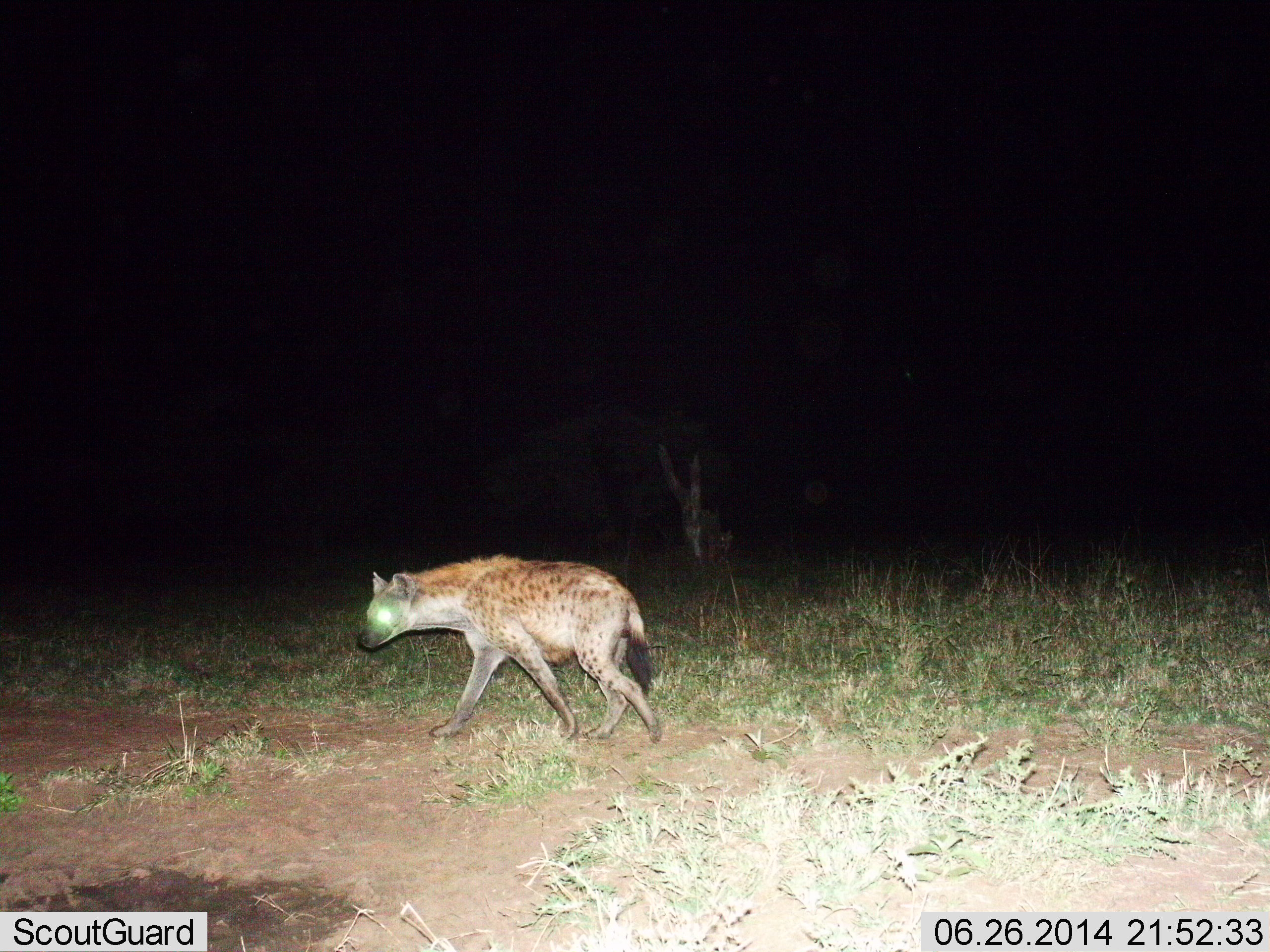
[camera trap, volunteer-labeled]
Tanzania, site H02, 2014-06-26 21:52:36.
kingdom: Animalia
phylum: Chordata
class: Mammalia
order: Carnivora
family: Hyaenidae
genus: Crocuta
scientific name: Crocuta crocuta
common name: spotted hyena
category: hyenaspotted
Hyenaspotted (spotted hyena) (Crocuta crocuta), count 1. Behavior (volunteer vote fractions): standing 10%, resting 0%, moving 90%, interacting 0%. Young present (vote fraction): 0%. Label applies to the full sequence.